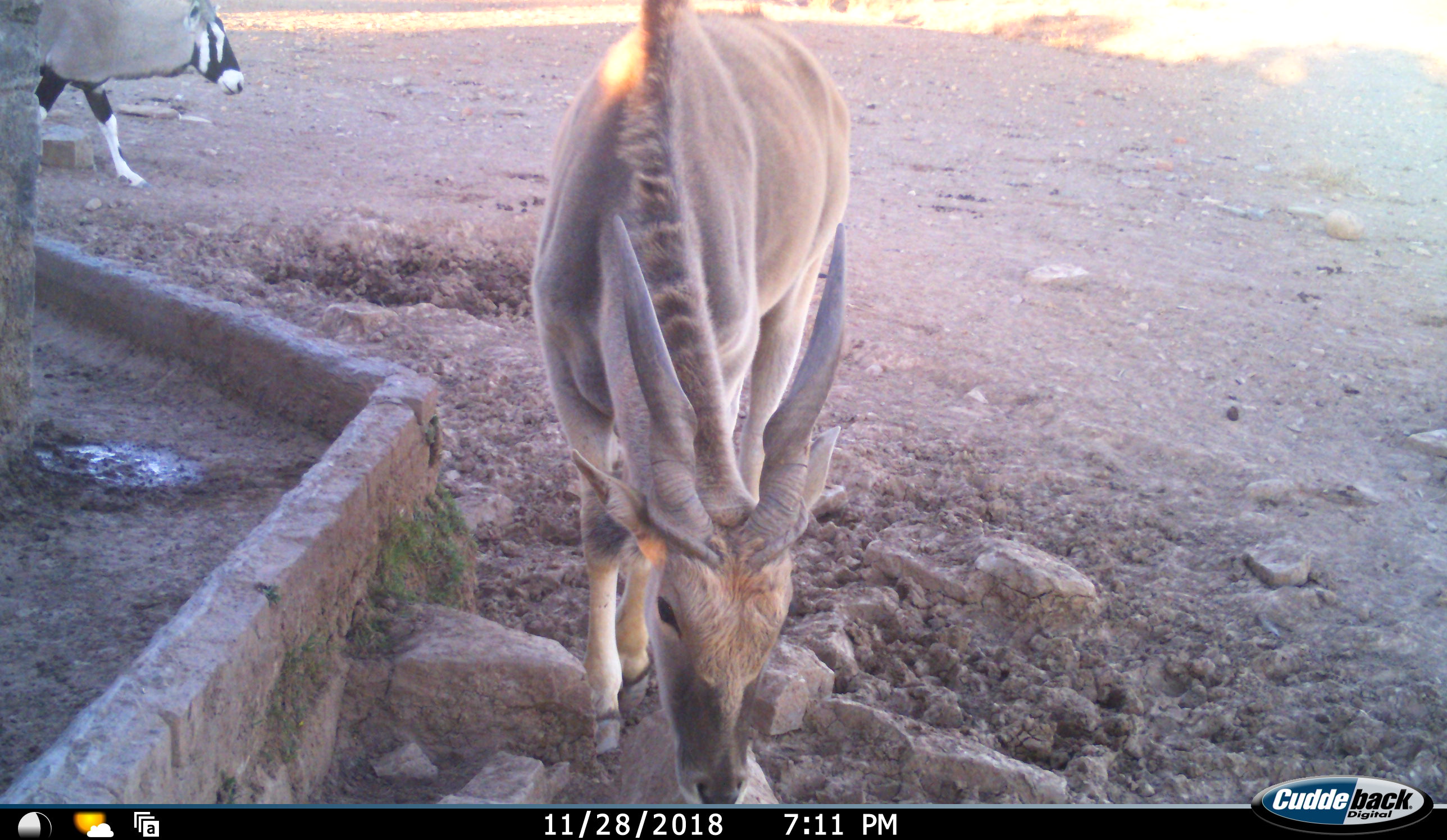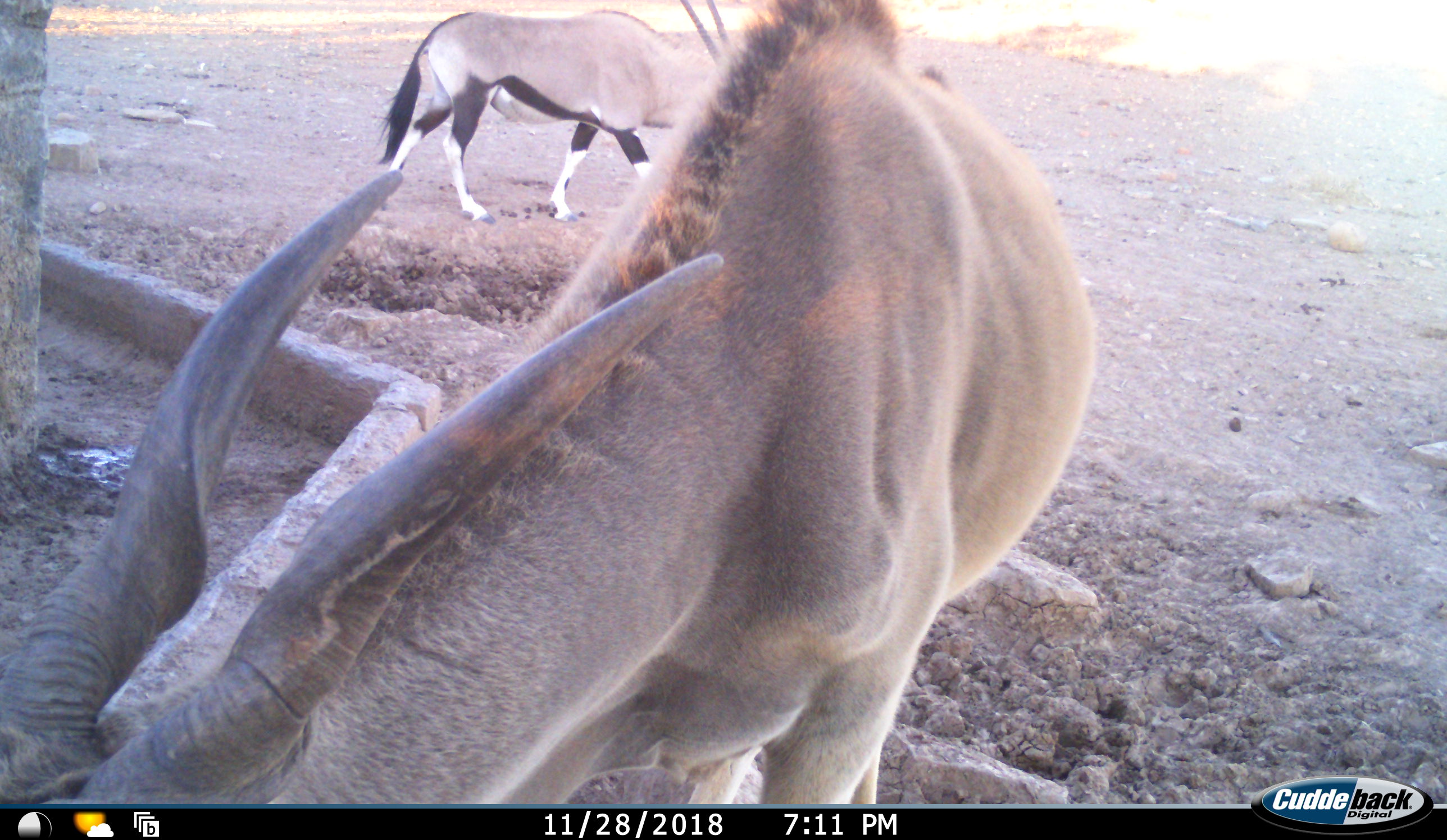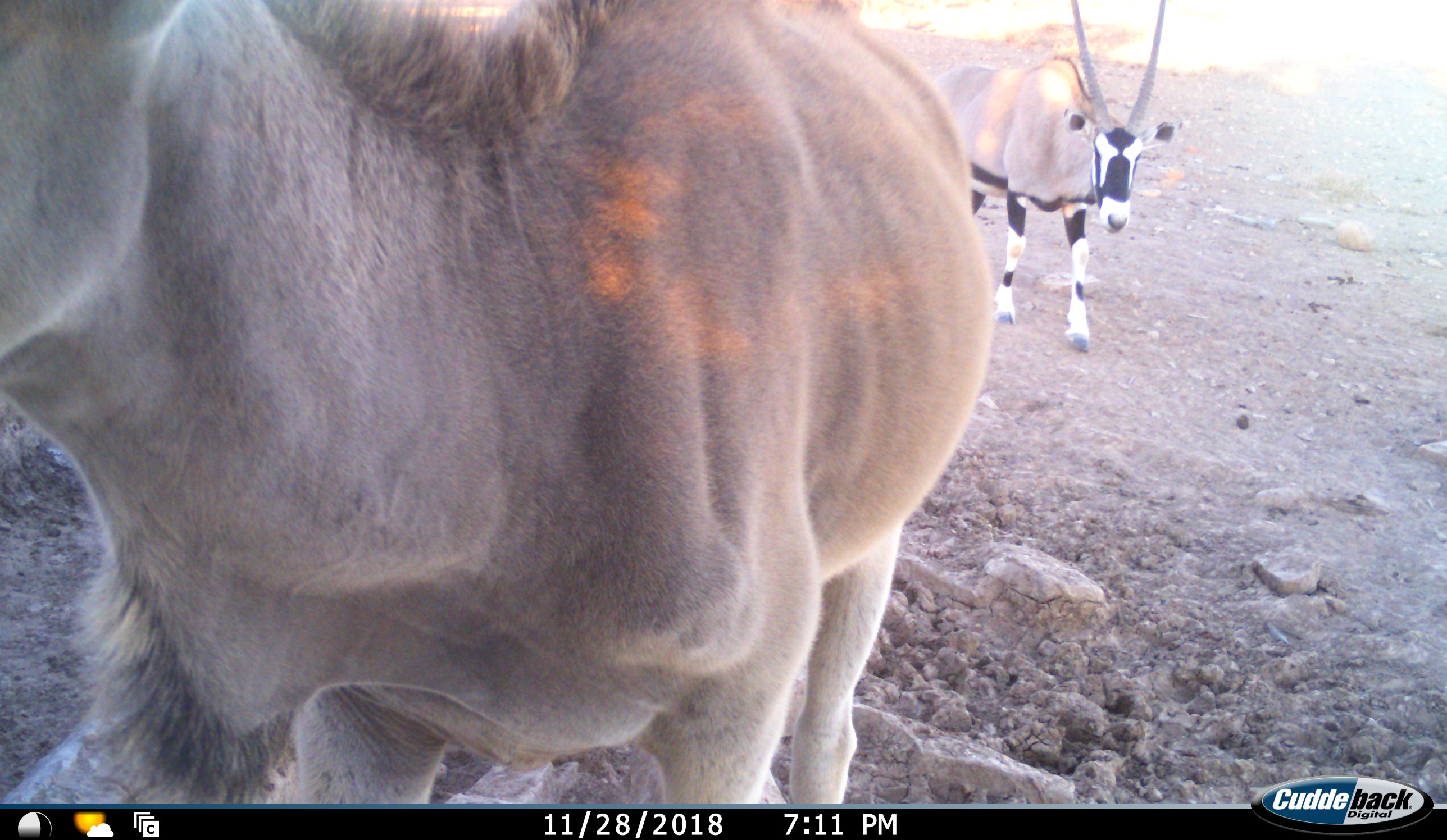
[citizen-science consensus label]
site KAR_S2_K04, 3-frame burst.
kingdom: Animalia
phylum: Chordata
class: Mammalia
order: Artiodactyla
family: Bovidae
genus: Tragelaphus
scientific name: Tragelaphus oryx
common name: eland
Eland (Tragelaphus oryx), count 1. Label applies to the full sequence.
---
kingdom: Animalia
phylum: Chordata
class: Mammalia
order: Artiodactyla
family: Bovidae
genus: Oryx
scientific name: Oryx gazella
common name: gemsbok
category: oryx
Oryx (gemsbok) (Oryx gazella), count 1. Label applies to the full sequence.